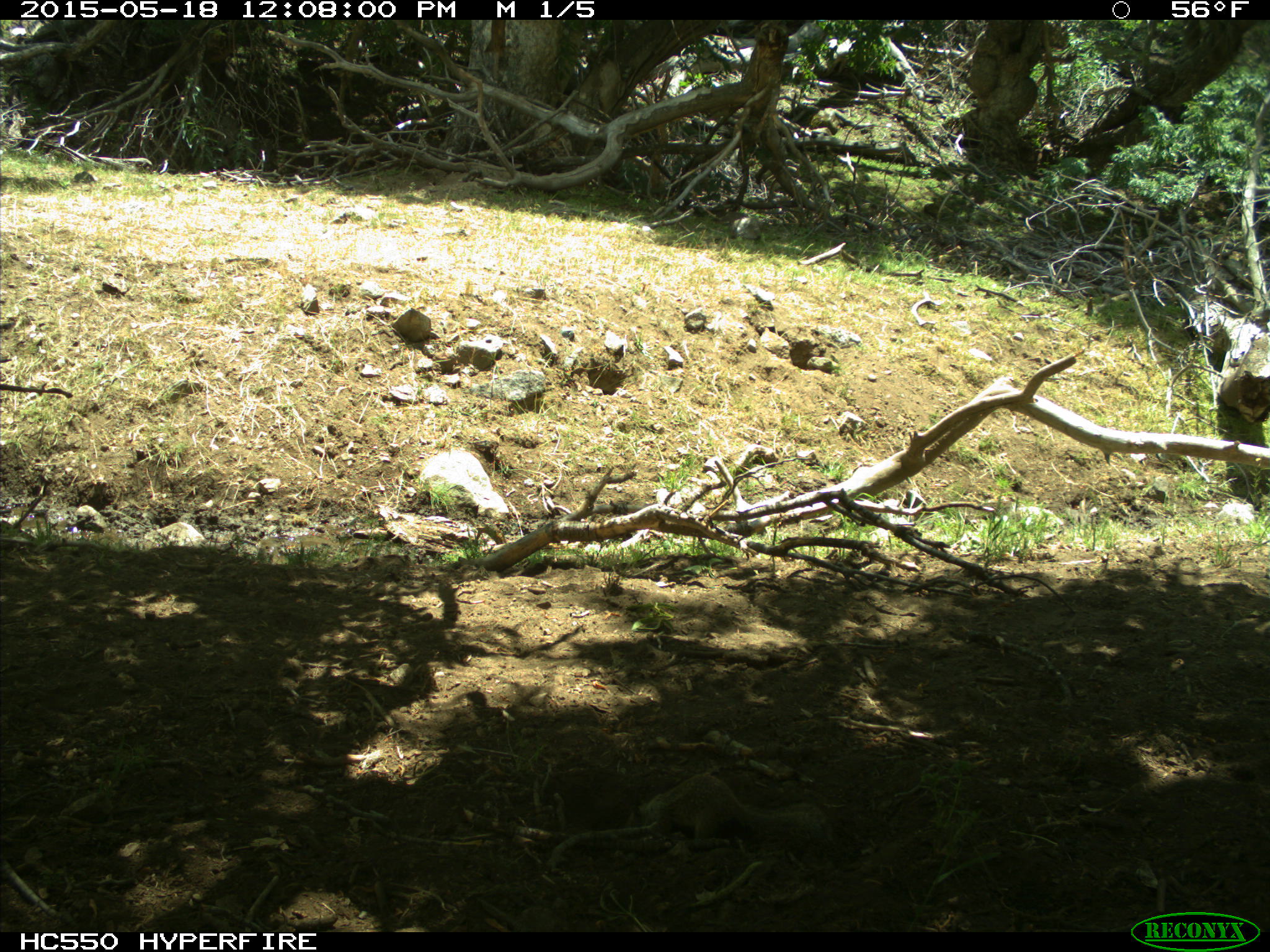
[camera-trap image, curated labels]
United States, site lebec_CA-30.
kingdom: Animalia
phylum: Chordata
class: Mammalia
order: Rodentia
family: Sciuridae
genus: Otospermophilus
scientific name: Otospermophilus beecheyi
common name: california ground squirrel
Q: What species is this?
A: Otospermophilus beecheyi (california ground squirrel).